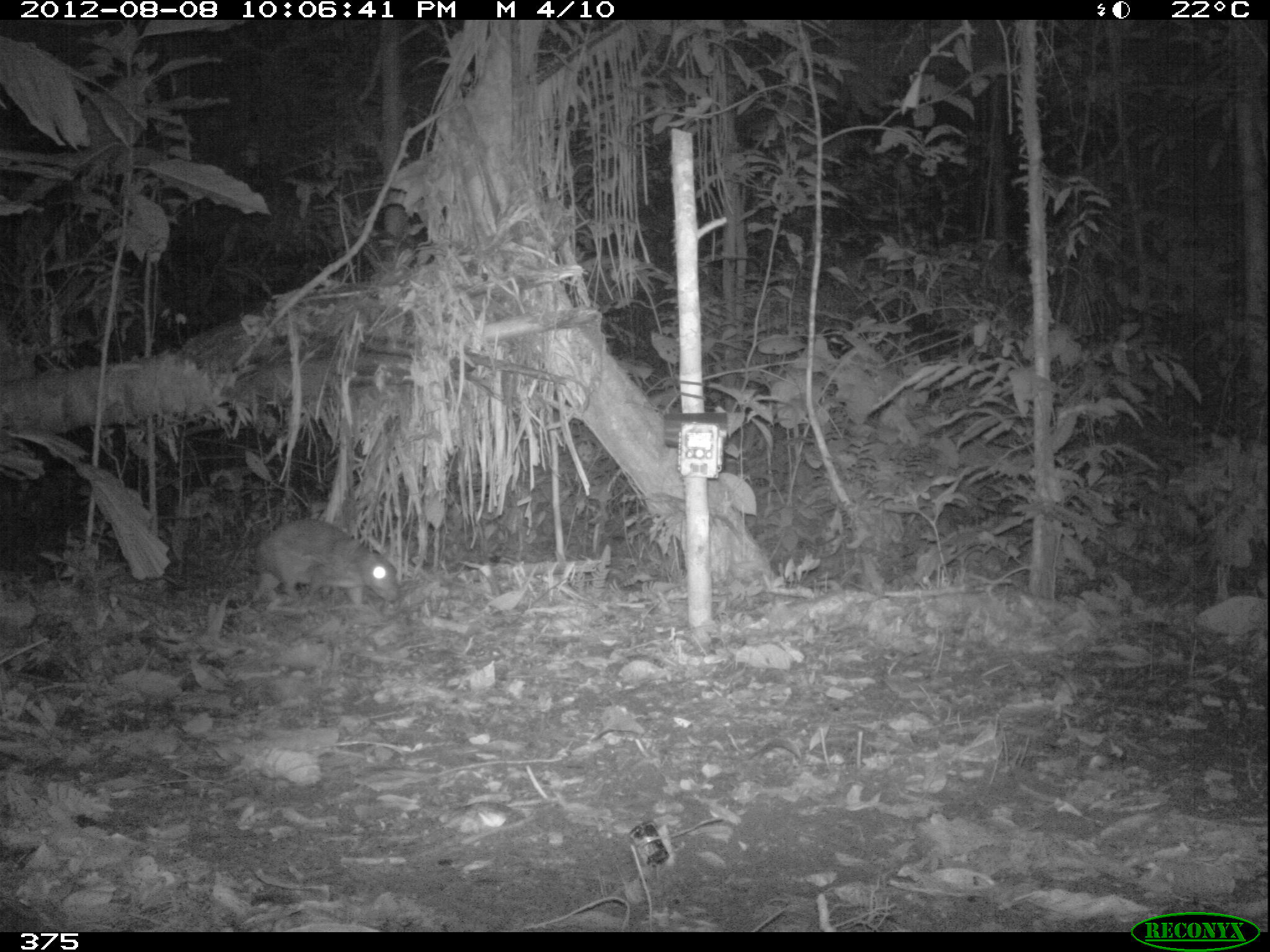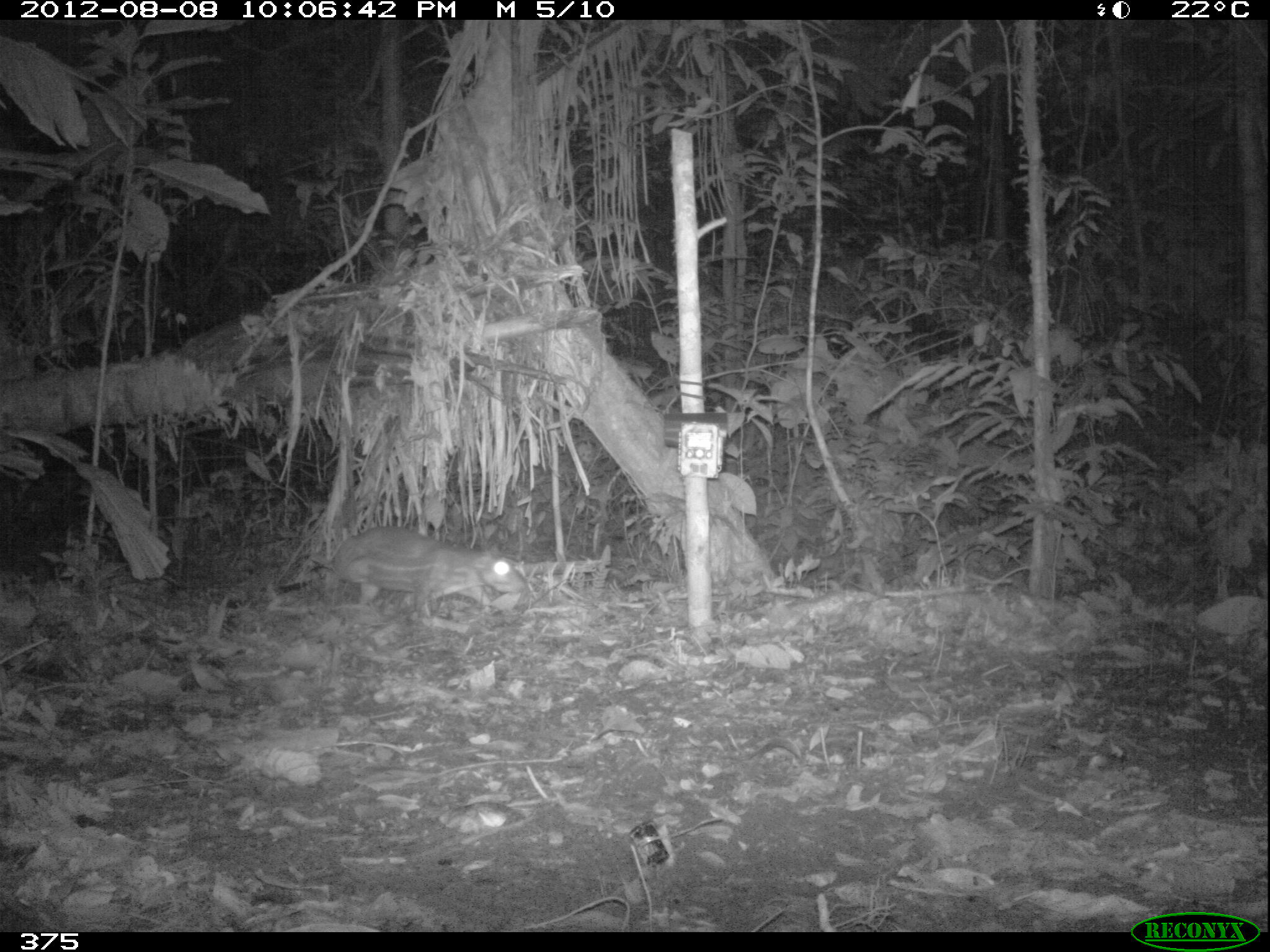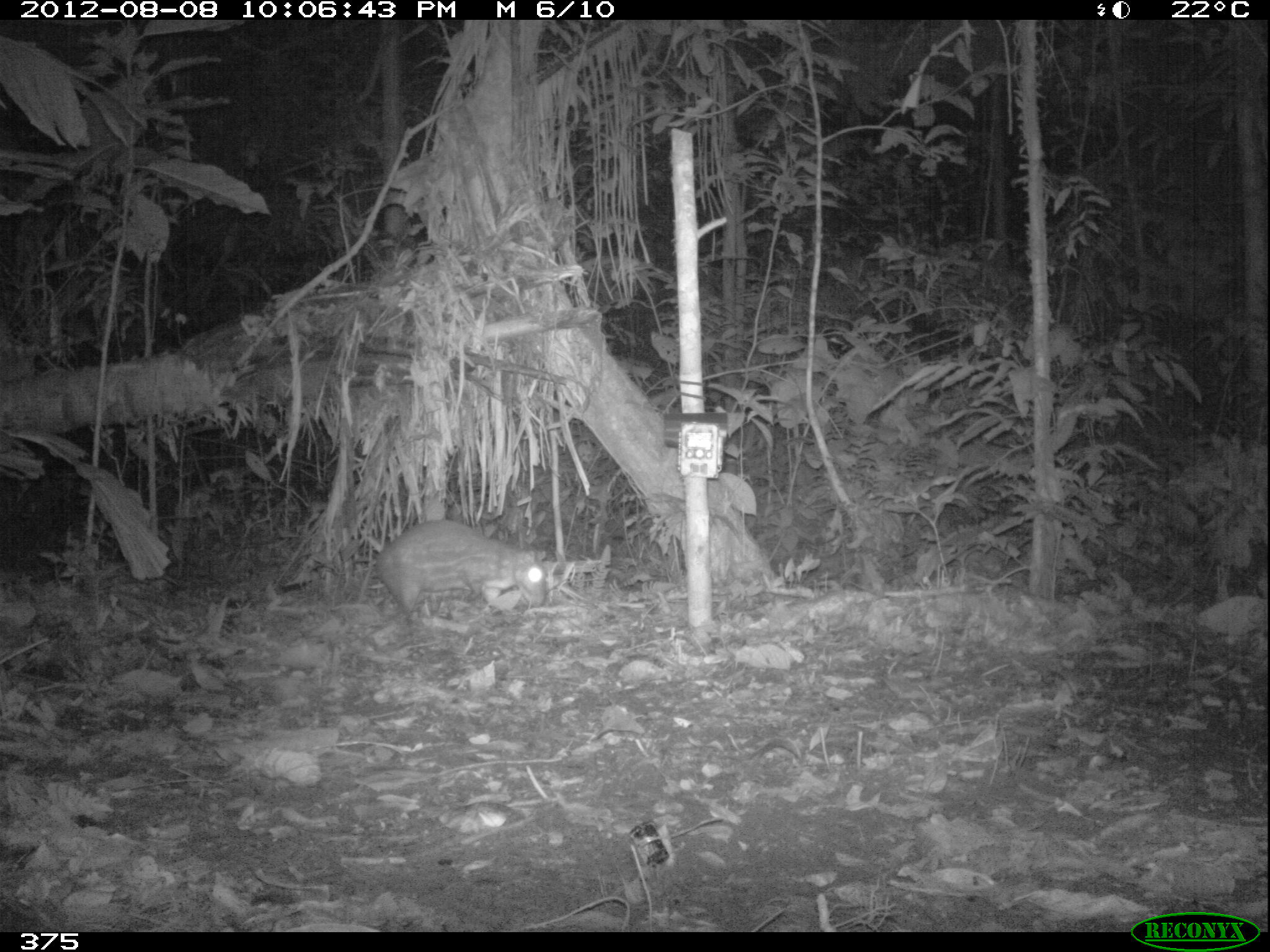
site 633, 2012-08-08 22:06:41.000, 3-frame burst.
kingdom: Animalia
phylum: Chordata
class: Mammalia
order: Rodentia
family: Cuniculidae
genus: Cuniculus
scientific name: Cuniculus paca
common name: spotted paca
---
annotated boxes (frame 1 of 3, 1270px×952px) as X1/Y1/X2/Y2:
cuniculus paca: 240/516/402/607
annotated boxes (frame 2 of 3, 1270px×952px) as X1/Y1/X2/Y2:
cuniculus paca: 327/525/526/621